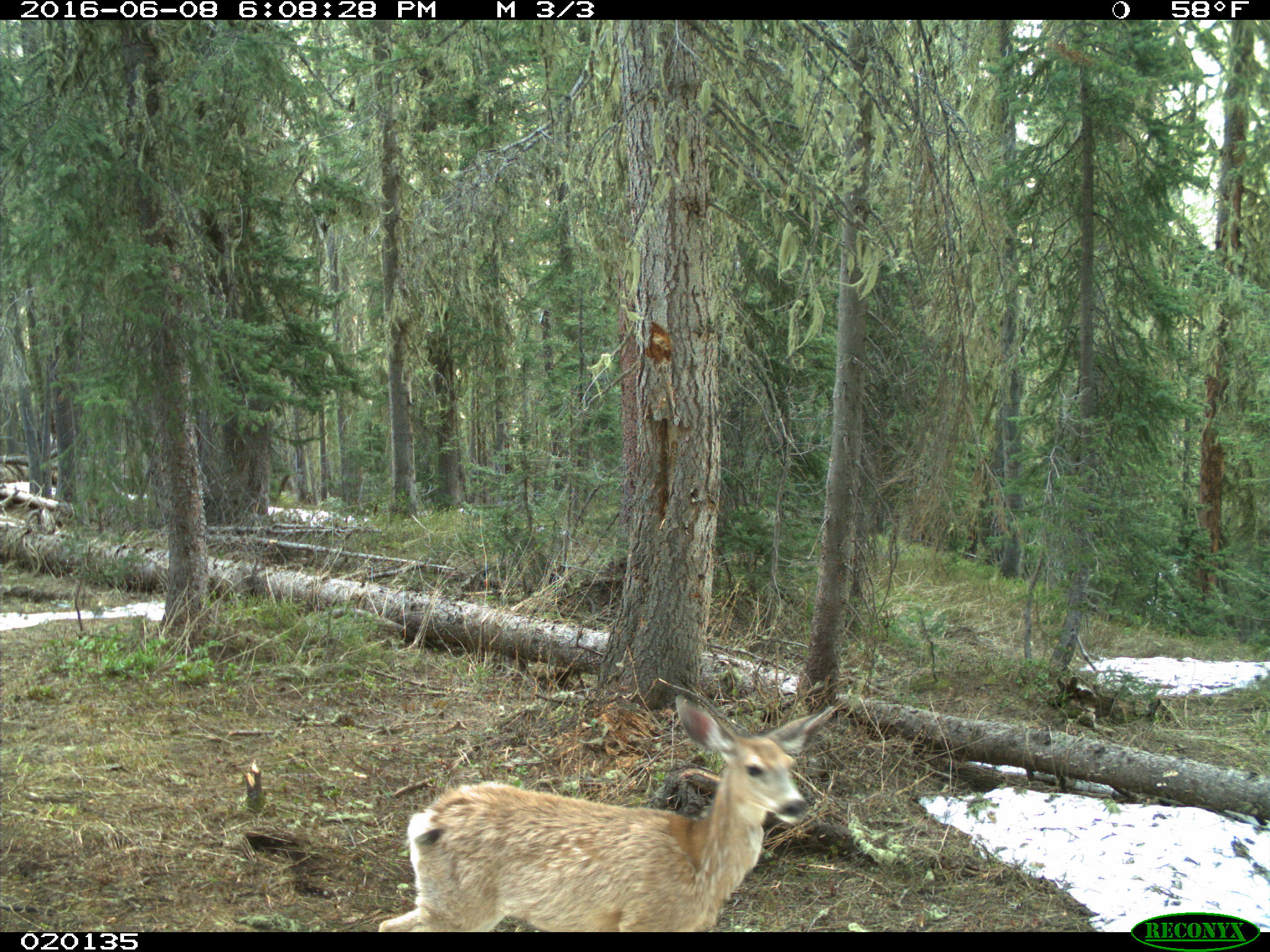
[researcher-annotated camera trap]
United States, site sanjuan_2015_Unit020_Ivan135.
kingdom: Animalia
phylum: Chordata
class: Mammalia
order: Artiodactyla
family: Cervidae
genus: Odocoileus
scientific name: Odocoileus hemionus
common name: mule deer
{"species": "Odocoileus hemionus (mule deer)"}